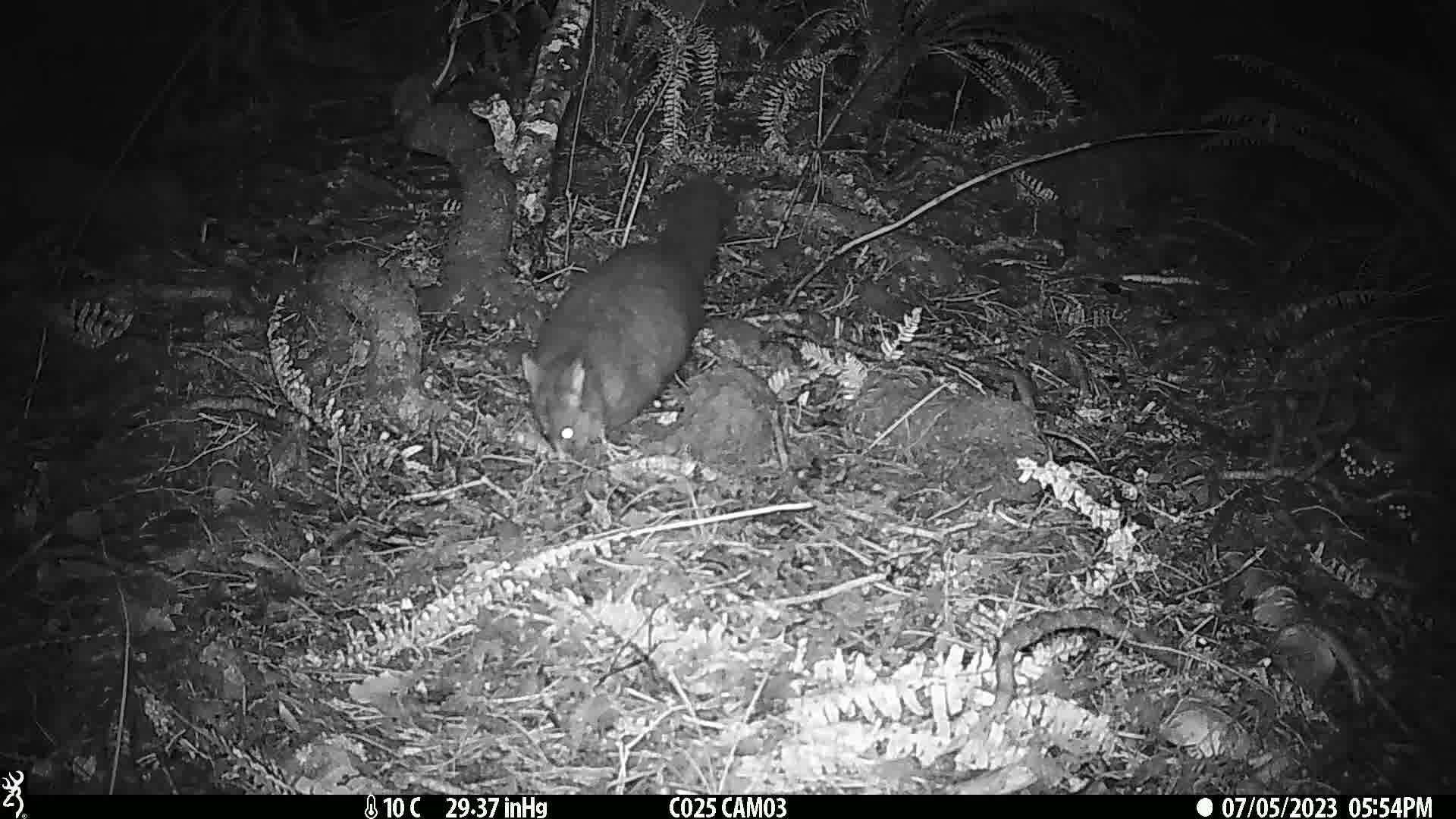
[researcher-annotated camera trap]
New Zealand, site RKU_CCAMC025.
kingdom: Animalia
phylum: Chordata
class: Mammalia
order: Diprotodontia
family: Phalangeridae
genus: Trichosurus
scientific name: Trichosurus vulpecula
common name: common brushtail possum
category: possum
Possum (common brushtail possum) (Trichosurus vulpecula).